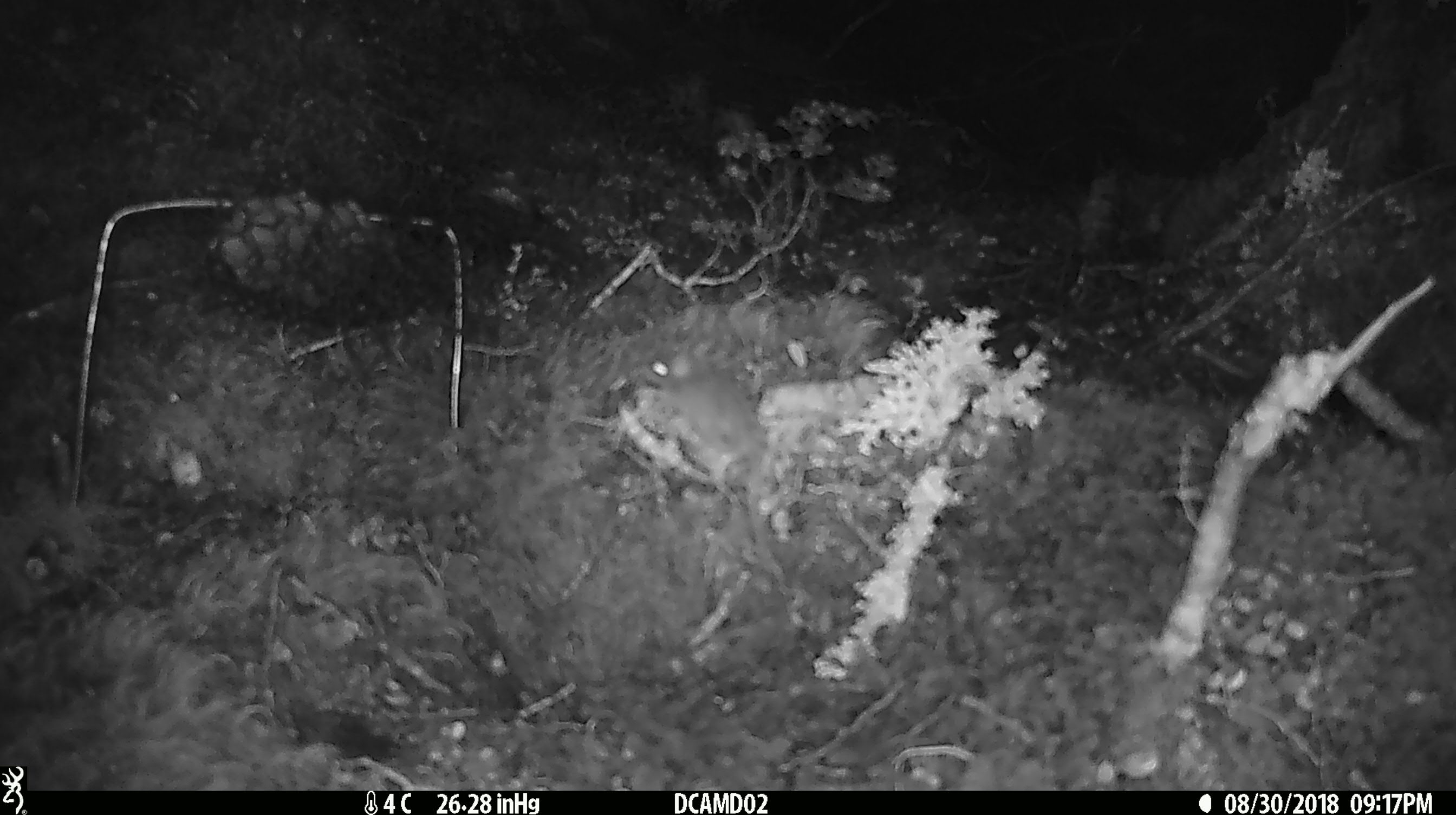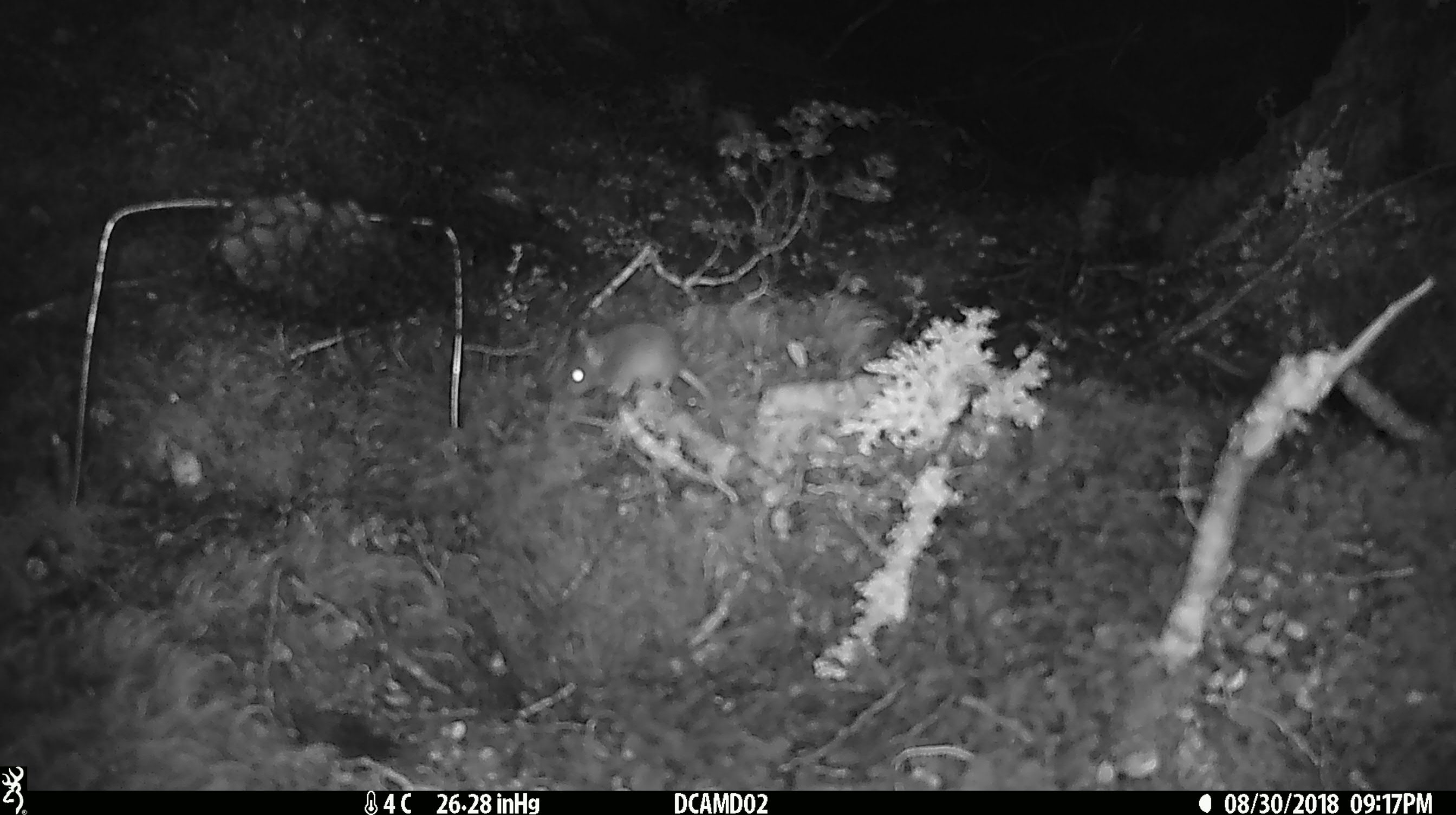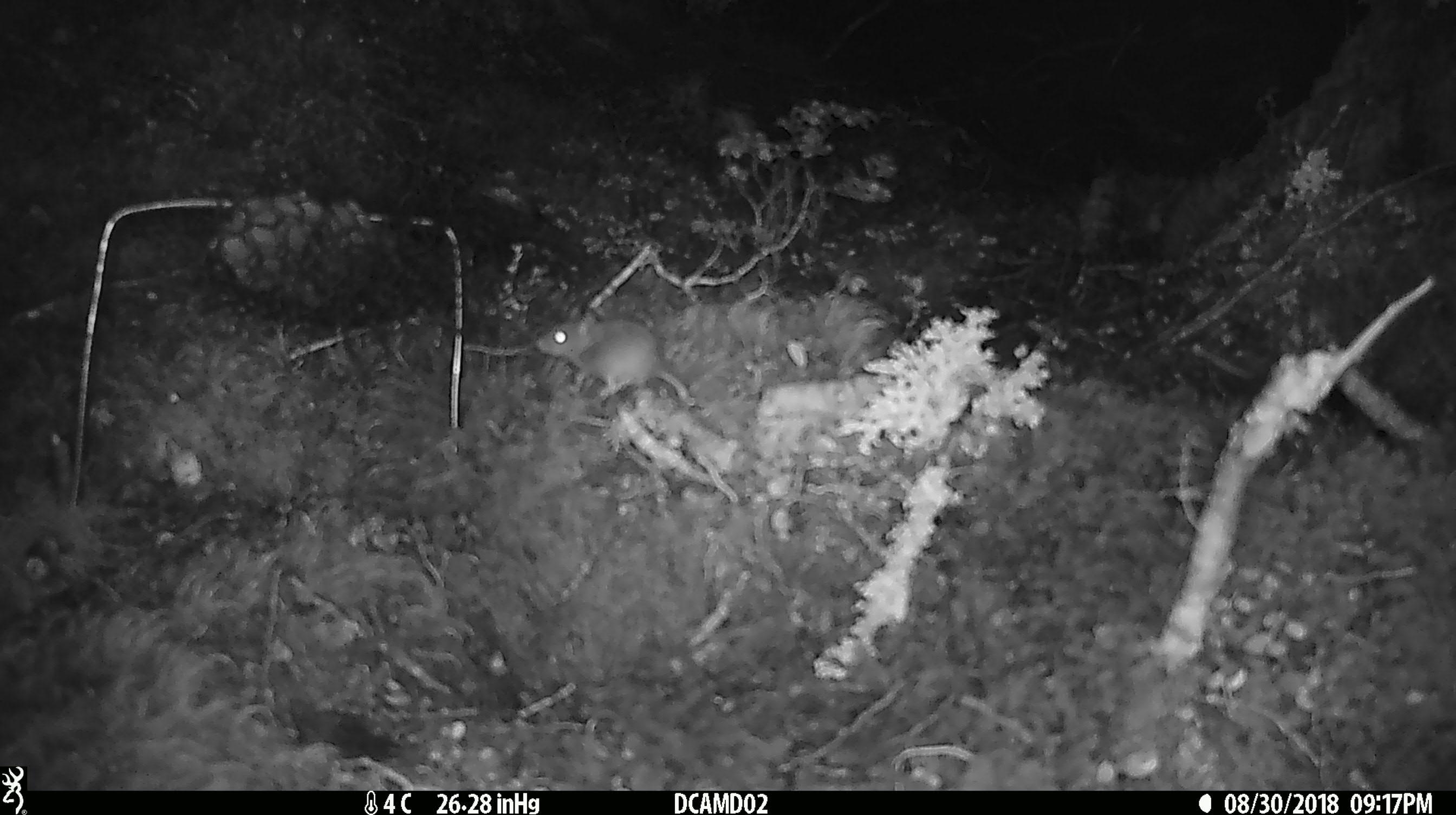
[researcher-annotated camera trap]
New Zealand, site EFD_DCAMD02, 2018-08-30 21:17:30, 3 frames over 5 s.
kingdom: Animalia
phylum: Chordata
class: Mammalia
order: Rodentia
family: Muridae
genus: Mus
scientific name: Mus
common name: mouse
Mouse (Mus).